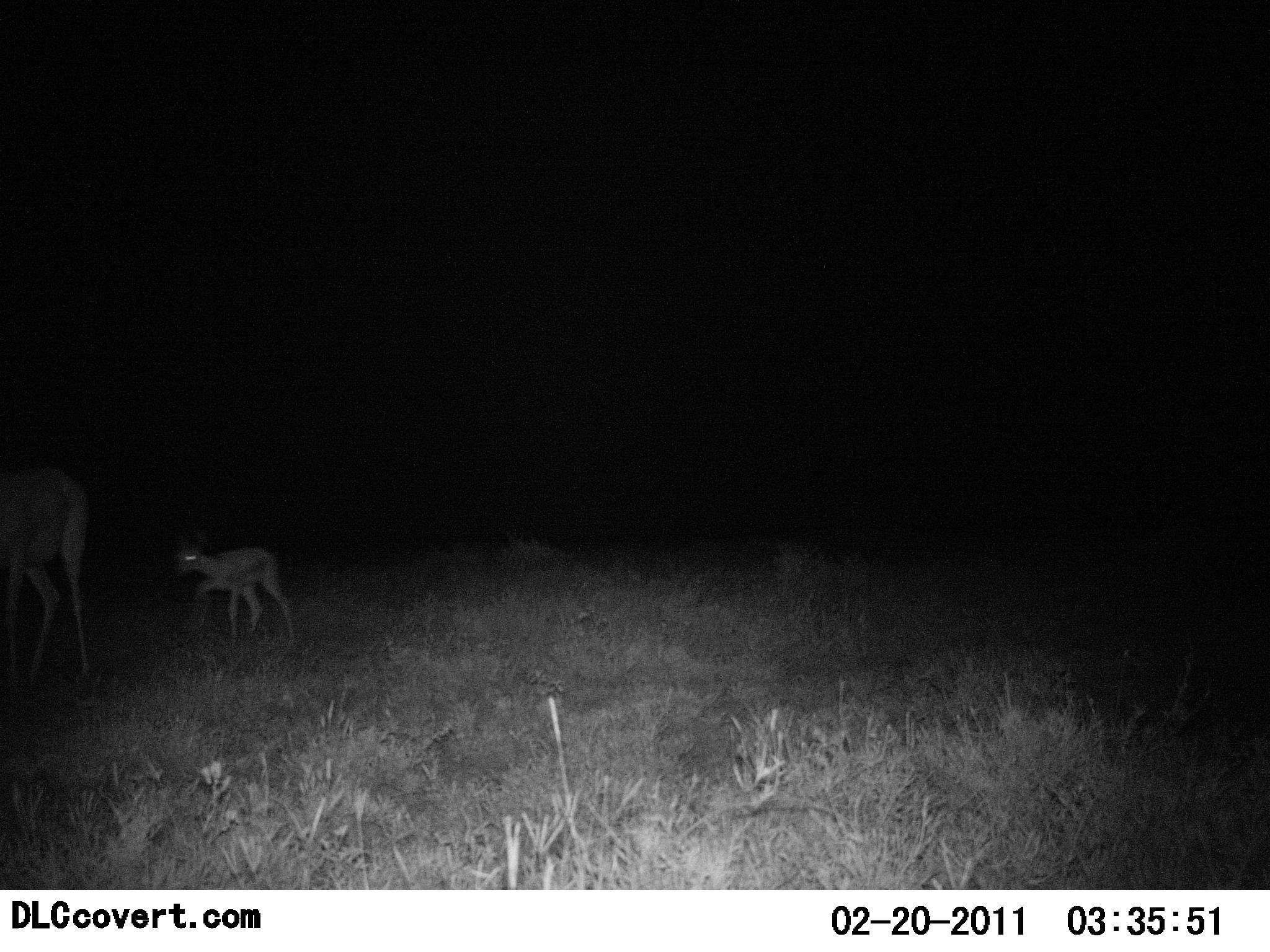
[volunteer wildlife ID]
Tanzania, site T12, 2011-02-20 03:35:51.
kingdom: Animalia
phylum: Chordata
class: Mammalia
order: Artiodactyla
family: Bovidae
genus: Eudorcas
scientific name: Eudorcas thomsonii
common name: thomson's gazelle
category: gazellethomsons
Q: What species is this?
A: Gazellethomsons (thomson's gazelle) (Eudorcas thomsonii).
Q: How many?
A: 2.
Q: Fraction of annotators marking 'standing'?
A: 33%.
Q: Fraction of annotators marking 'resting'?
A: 0%.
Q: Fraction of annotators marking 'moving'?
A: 78%.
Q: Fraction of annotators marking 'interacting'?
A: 0%.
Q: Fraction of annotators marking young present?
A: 89%.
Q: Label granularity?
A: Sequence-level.